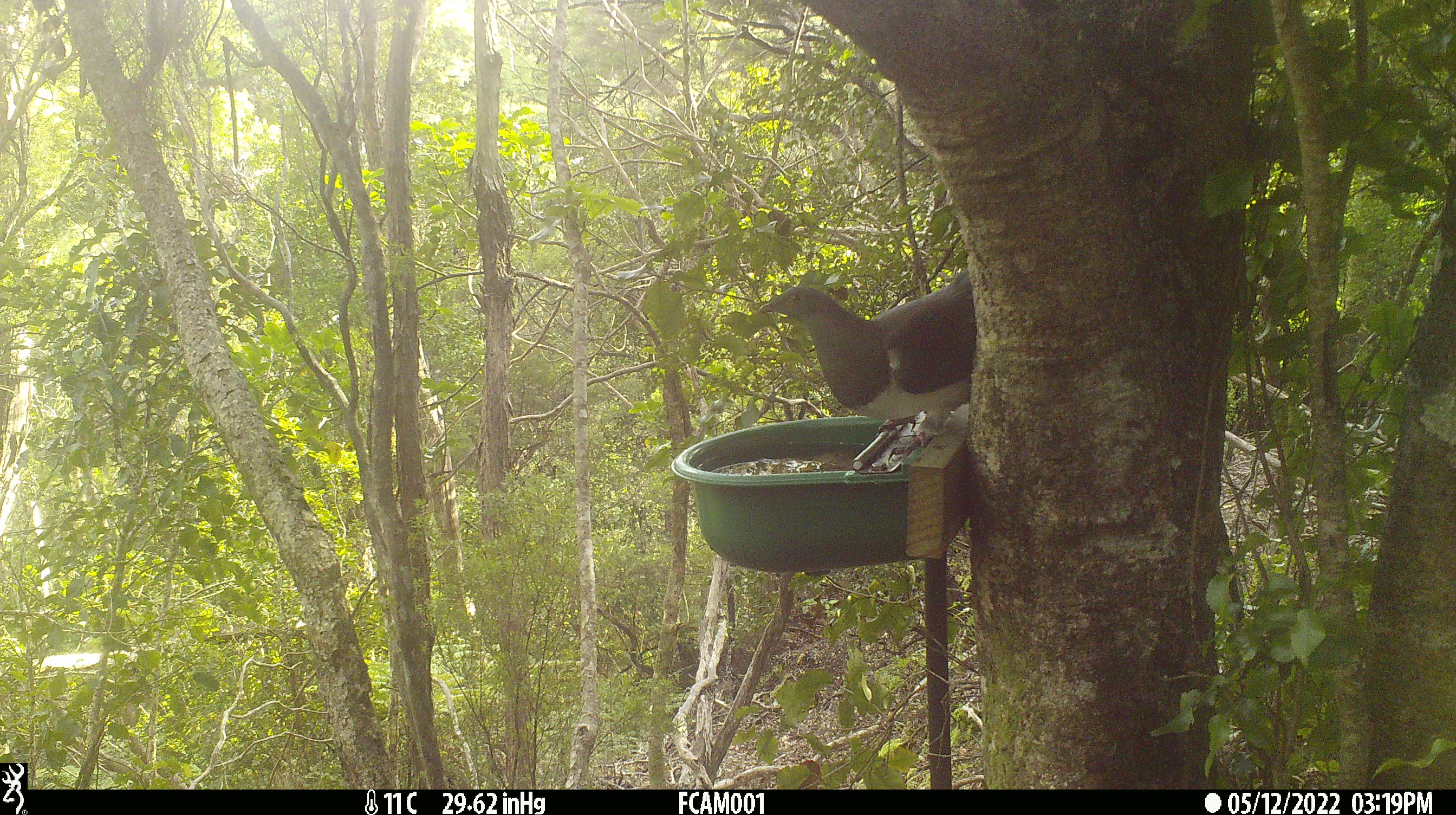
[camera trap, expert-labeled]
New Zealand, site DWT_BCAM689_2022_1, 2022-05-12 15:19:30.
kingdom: Animalia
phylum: Chordata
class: Aves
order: Columbiformes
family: Columbidae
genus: Hemiphaga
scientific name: Hemiphaga novaeseelandiae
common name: new zealand pigeon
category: kereru